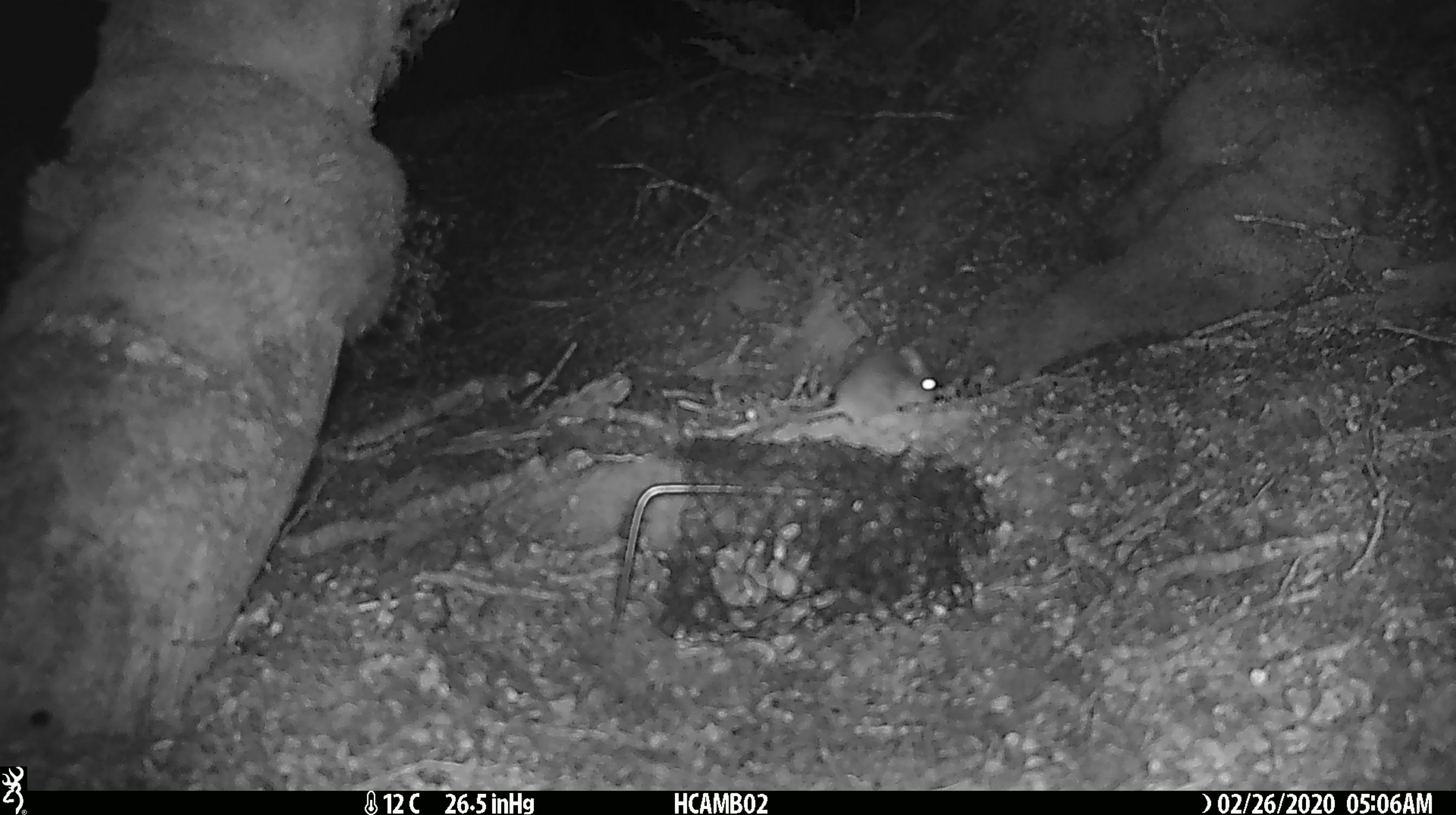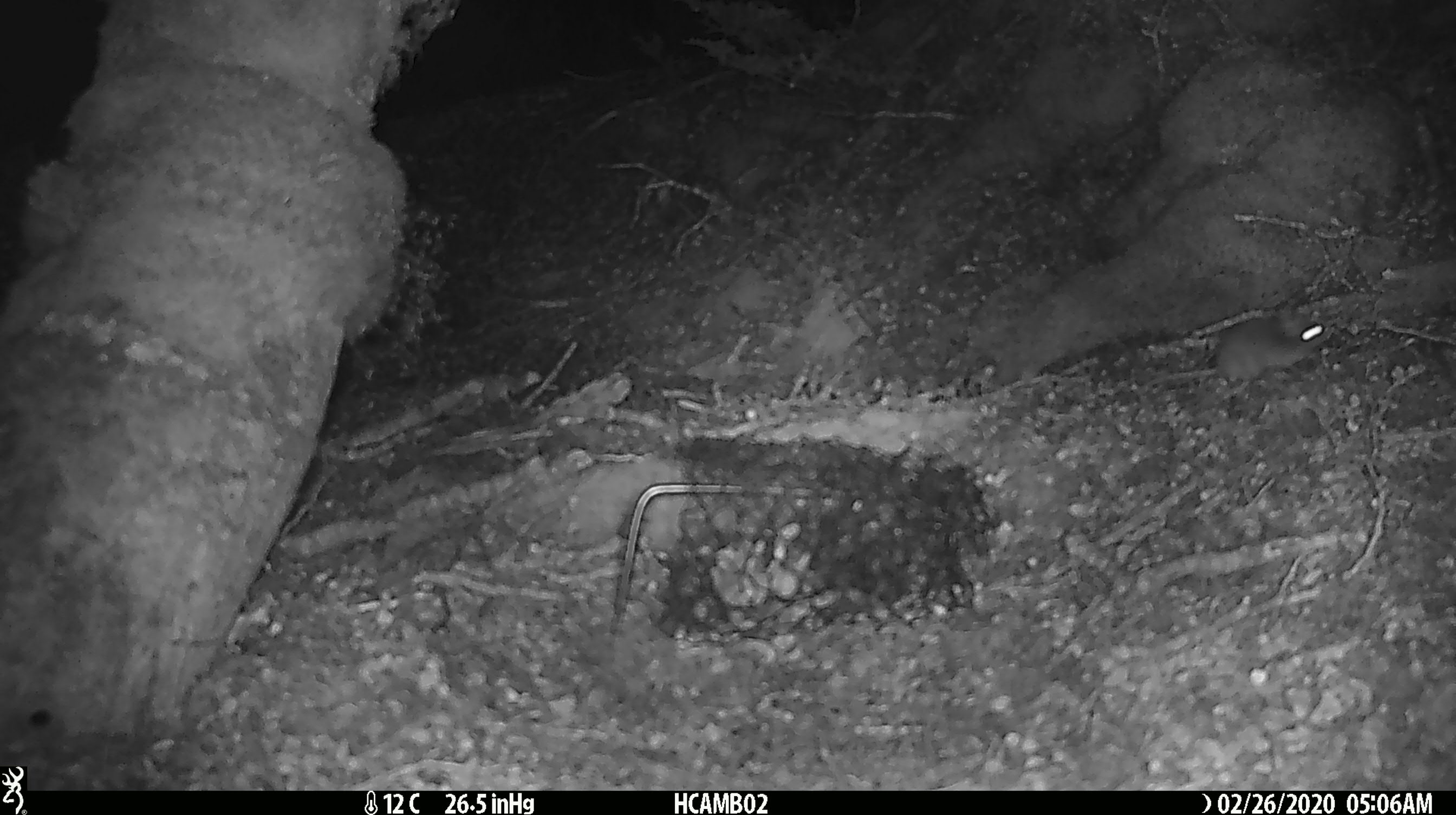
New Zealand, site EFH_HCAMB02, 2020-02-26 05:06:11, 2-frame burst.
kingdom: Animalia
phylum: Chordata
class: Mammalia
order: Rodentia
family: Muridae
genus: Mus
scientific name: Mus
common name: mouse